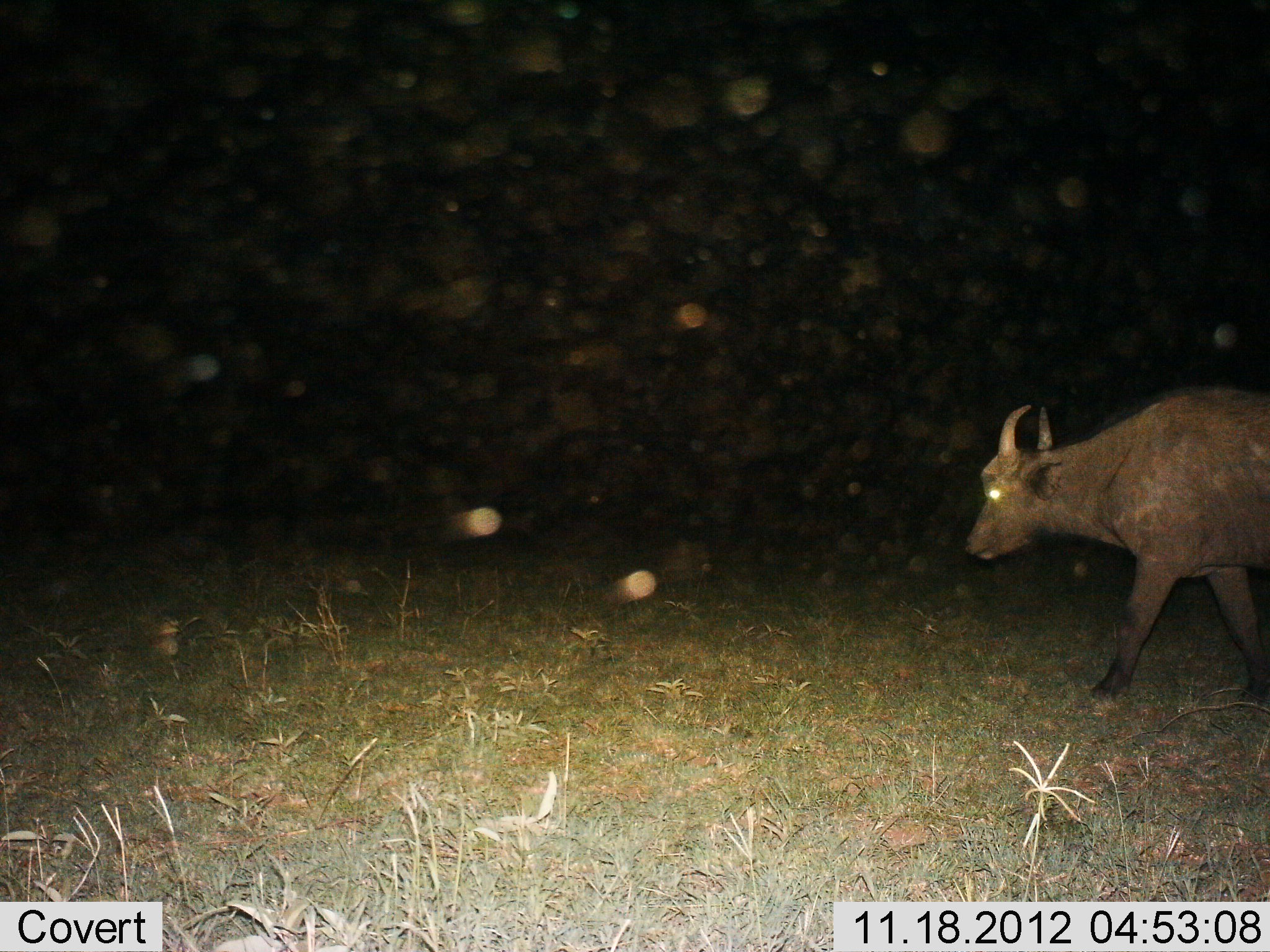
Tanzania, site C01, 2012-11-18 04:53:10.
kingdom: Animalia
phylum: Chordata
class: Mammalia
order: Artiodactyla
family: Bovidae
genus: Syncerus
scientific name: Syncerus caffer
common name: cape buffalo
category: buffalo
Buffalo (cape buffalo) (Syncerus caffer), count 1. Behavior (volunteer vote fractions): standing 0%, resting 0%, moving 100%, interacting 0%. Young present (vote fraction): 10%. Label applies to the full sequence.